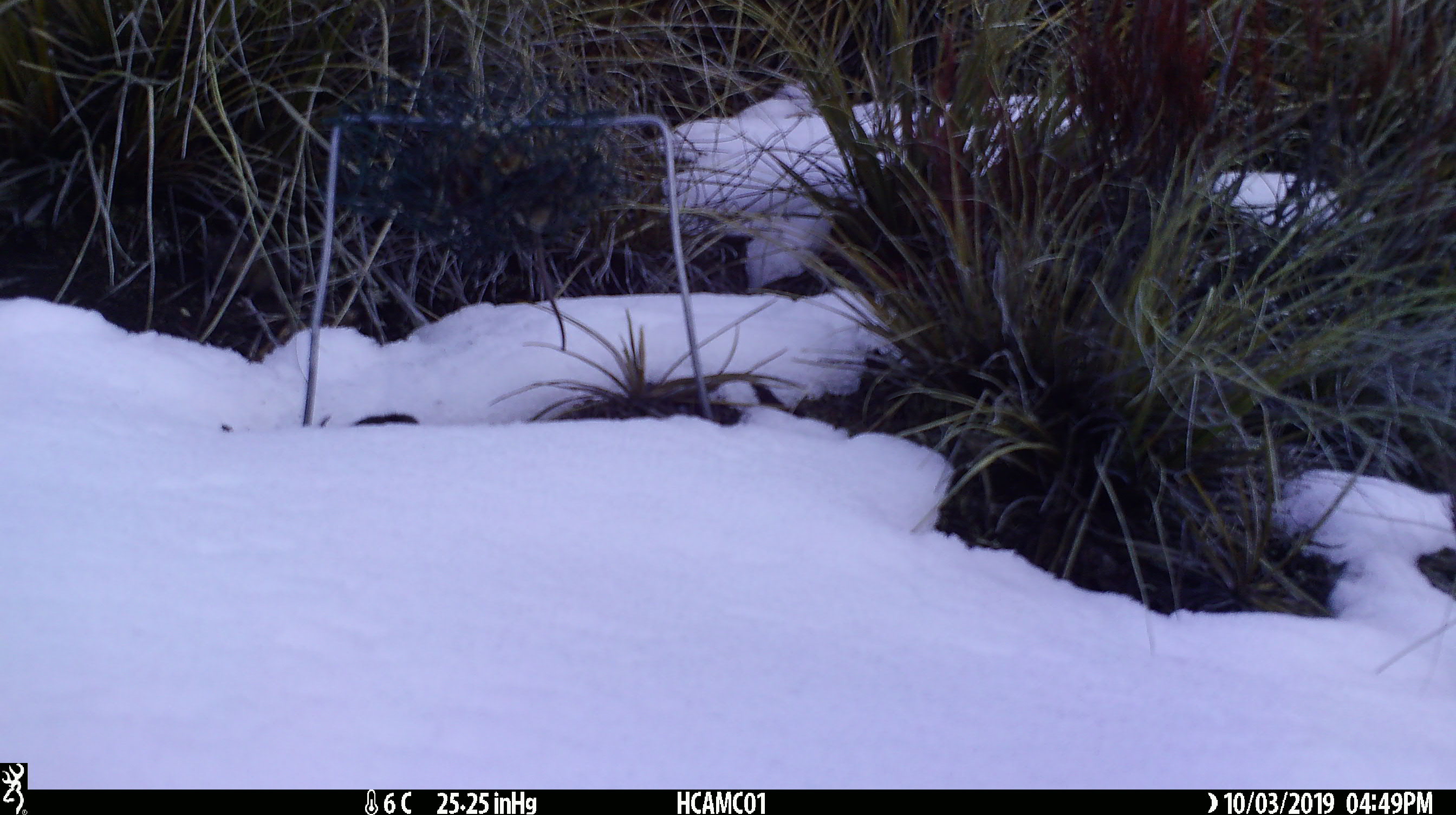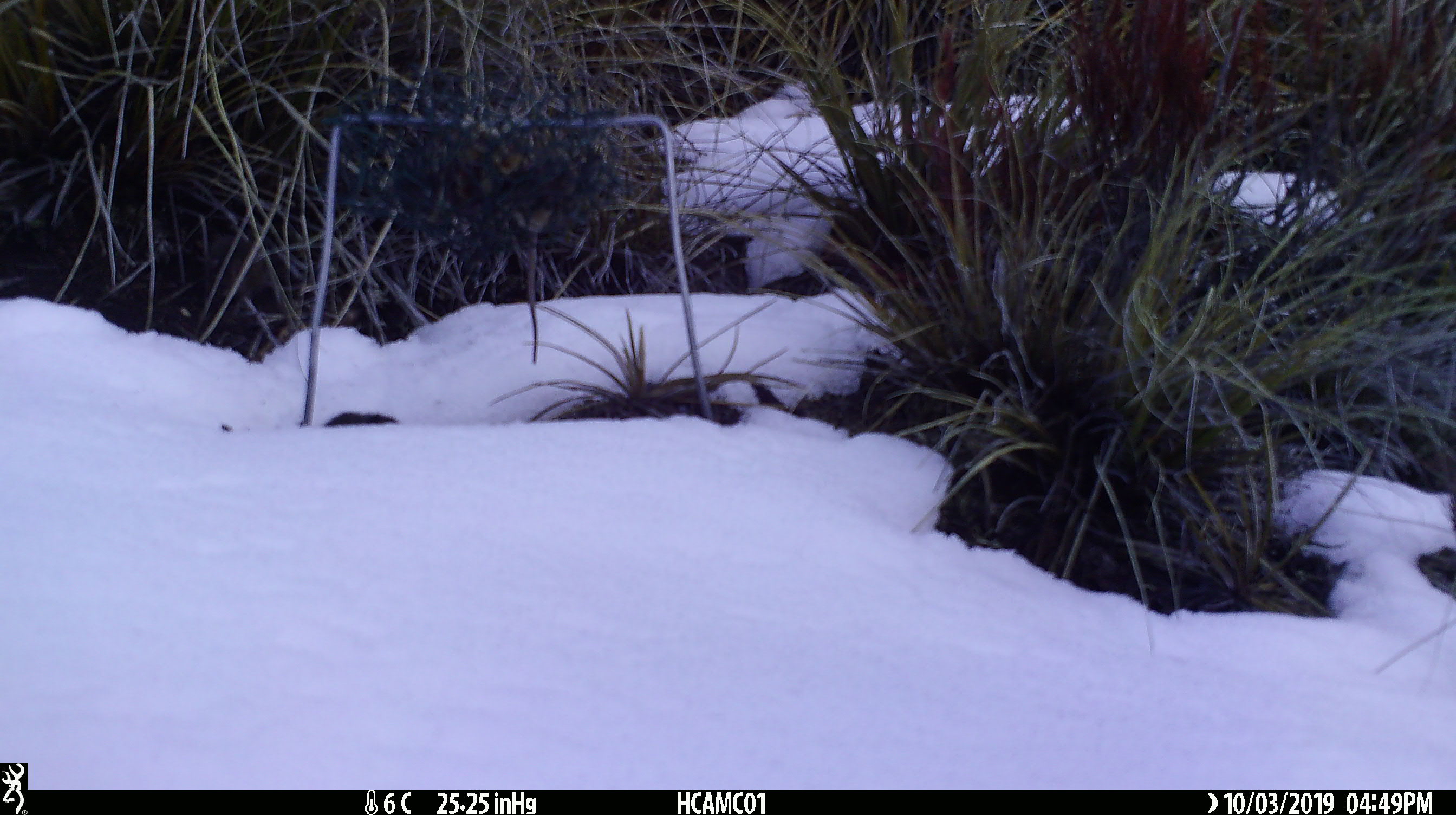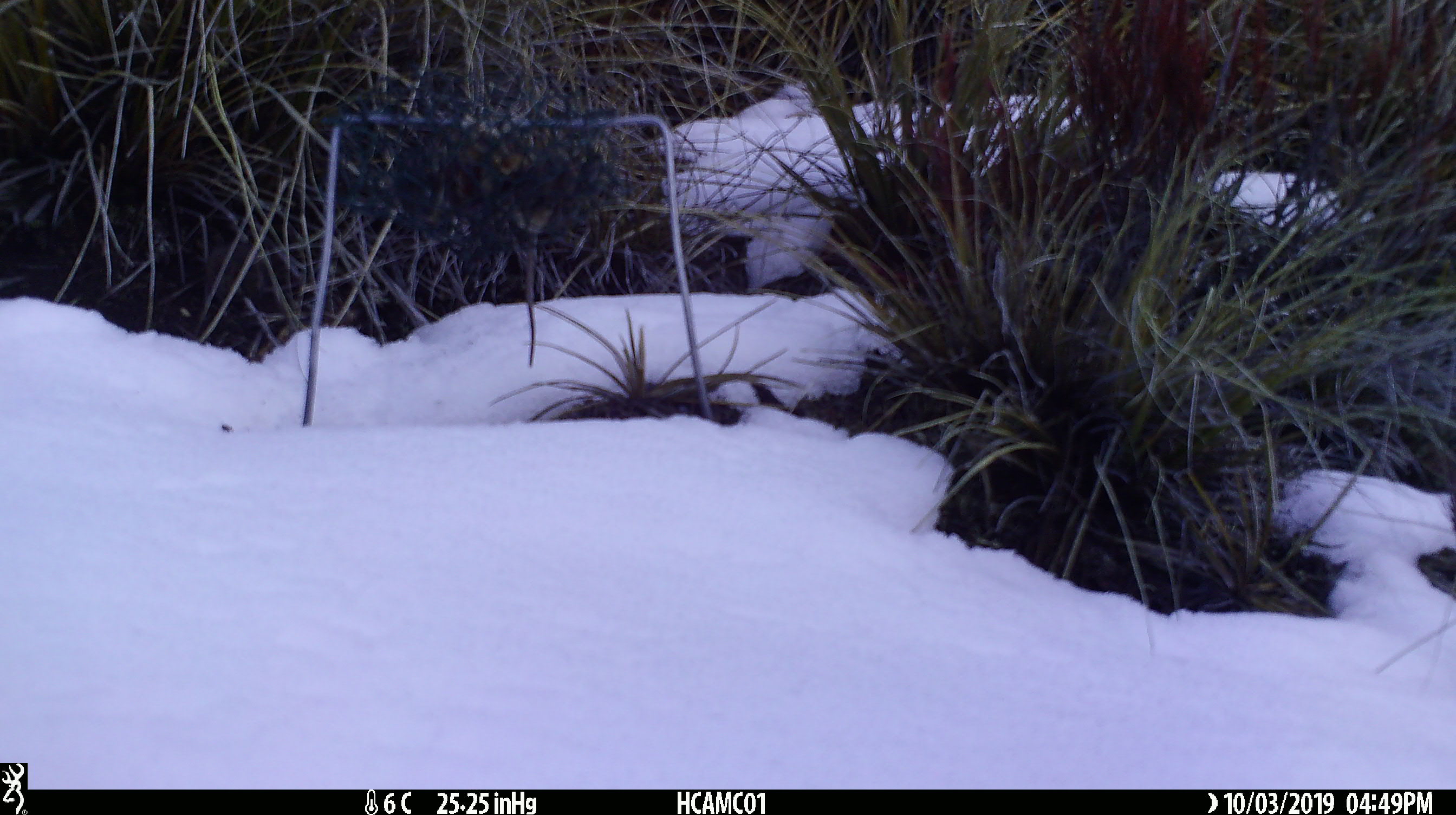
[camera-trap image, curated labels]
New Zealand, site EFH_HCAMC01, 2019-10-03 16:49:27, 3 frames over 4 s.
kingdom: Animalia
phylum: Chordata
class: Mammalia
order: Rodentia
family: Muridae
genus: Mus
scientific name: Mus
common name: mouse